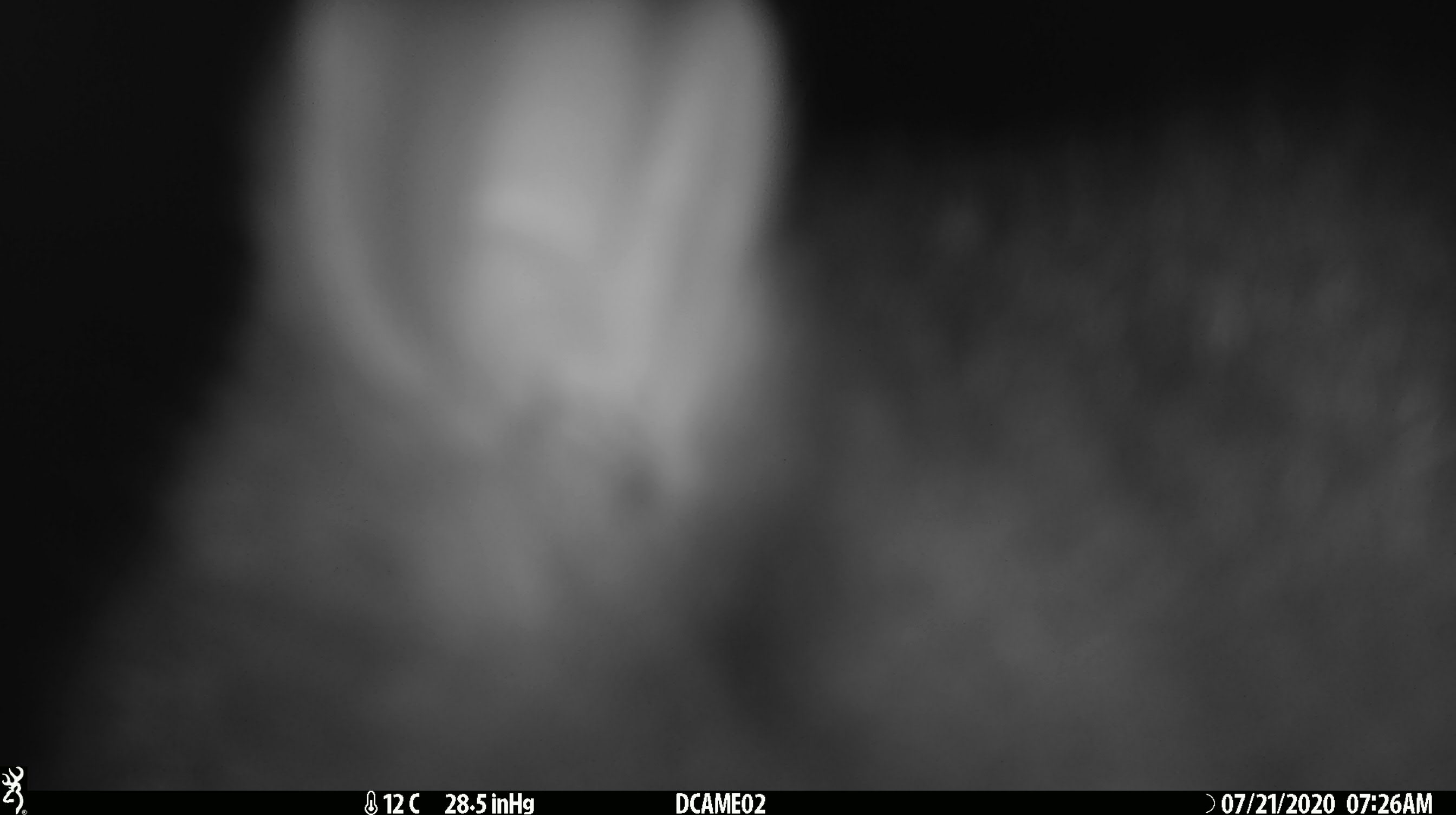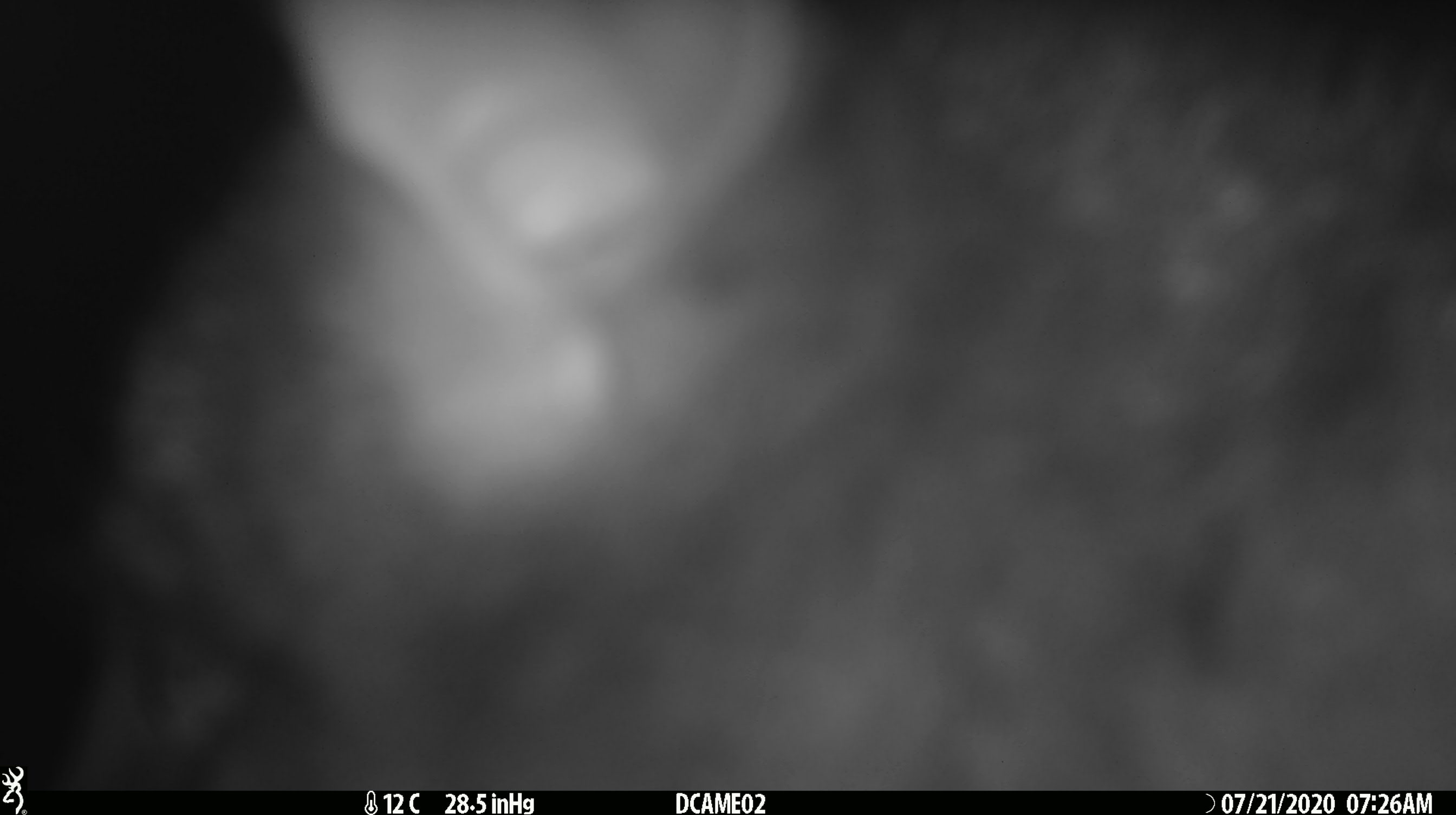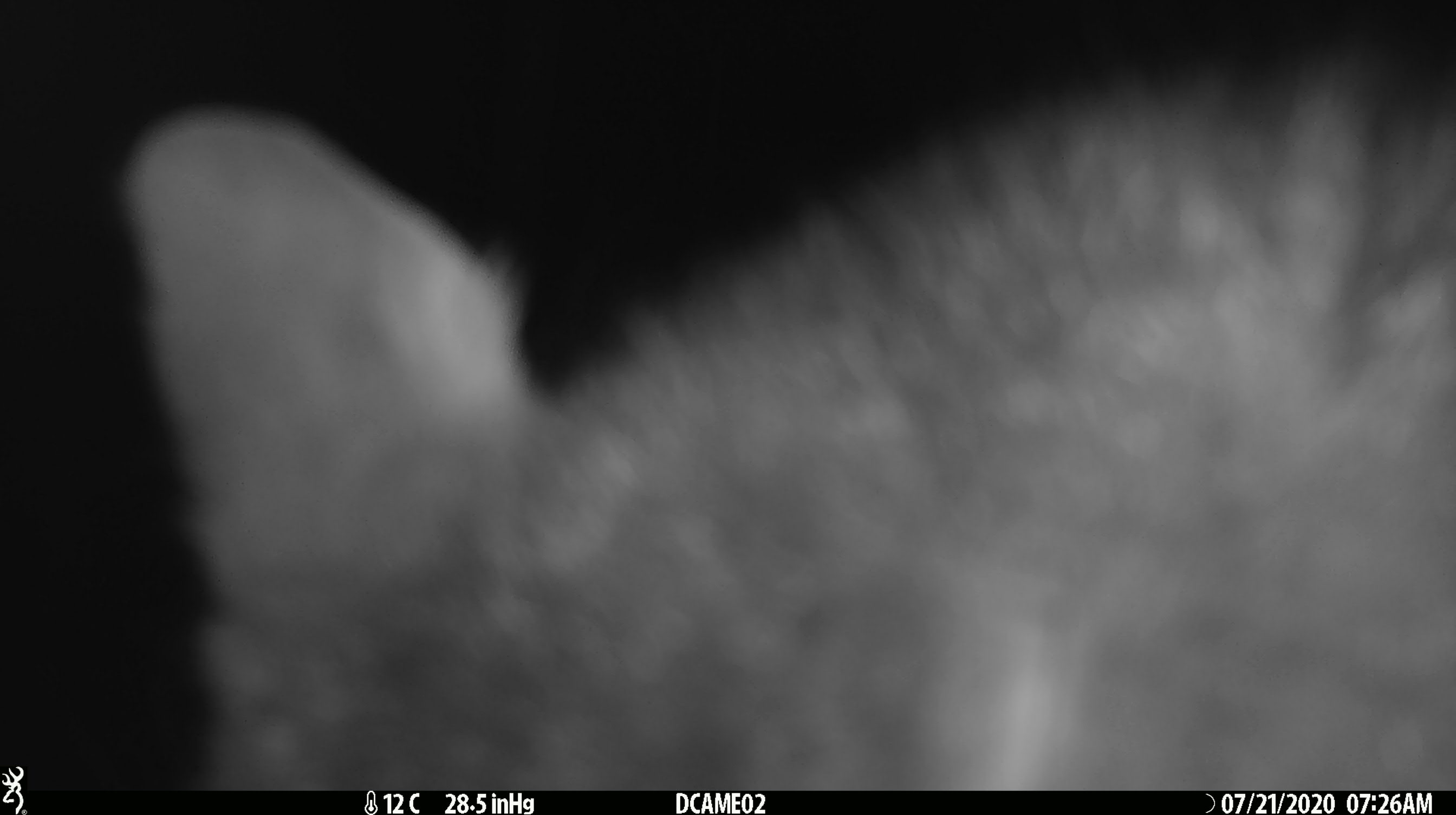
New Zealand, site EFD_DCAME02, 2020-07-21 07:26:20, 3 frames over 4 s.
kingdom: Animalia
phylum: Chordata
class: Mammalia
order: Diprotodontia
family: Phalangeridae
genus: Trichosurus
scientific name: Trichosurus vulpecula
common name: common brushtail possum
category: possum